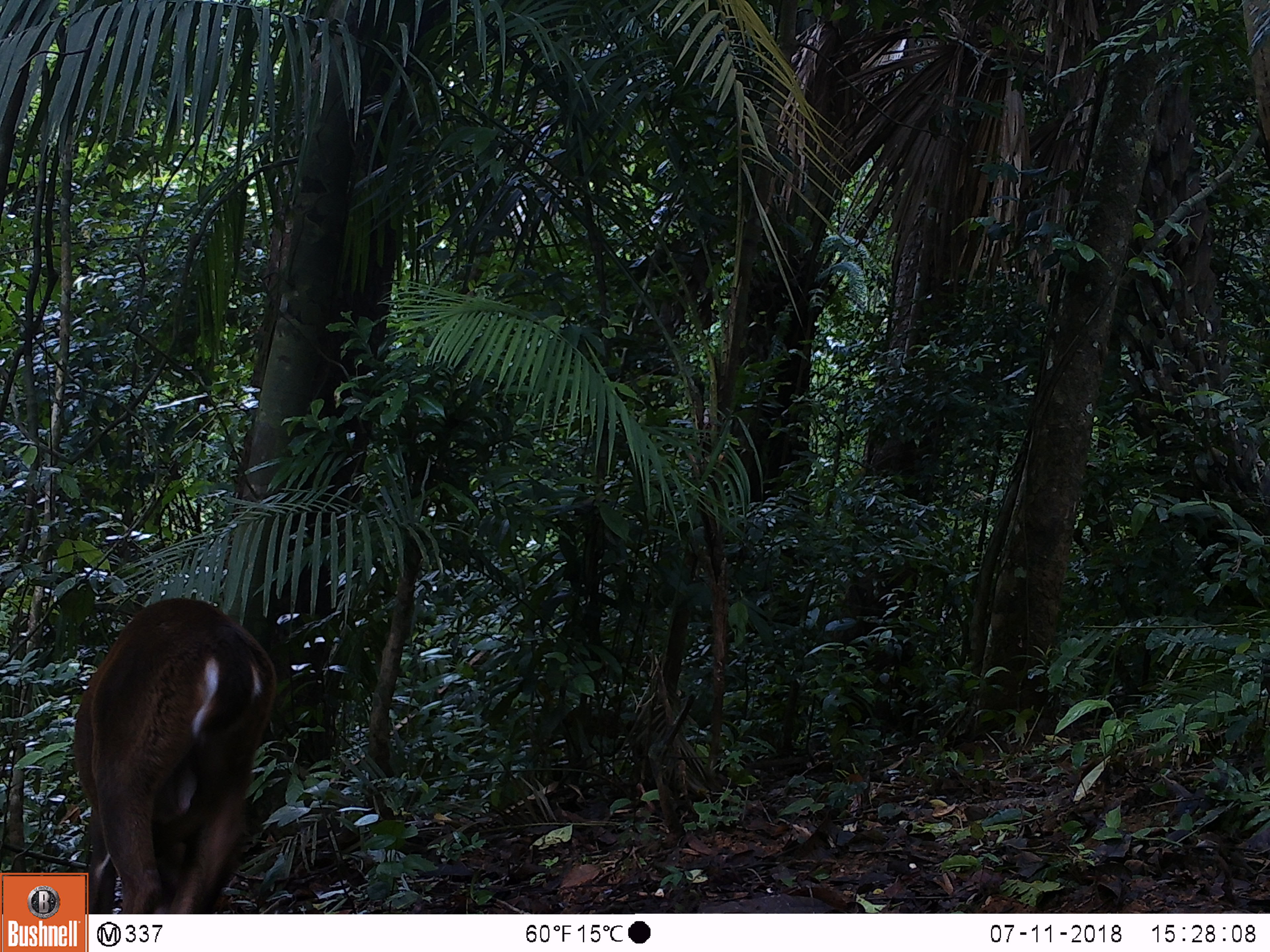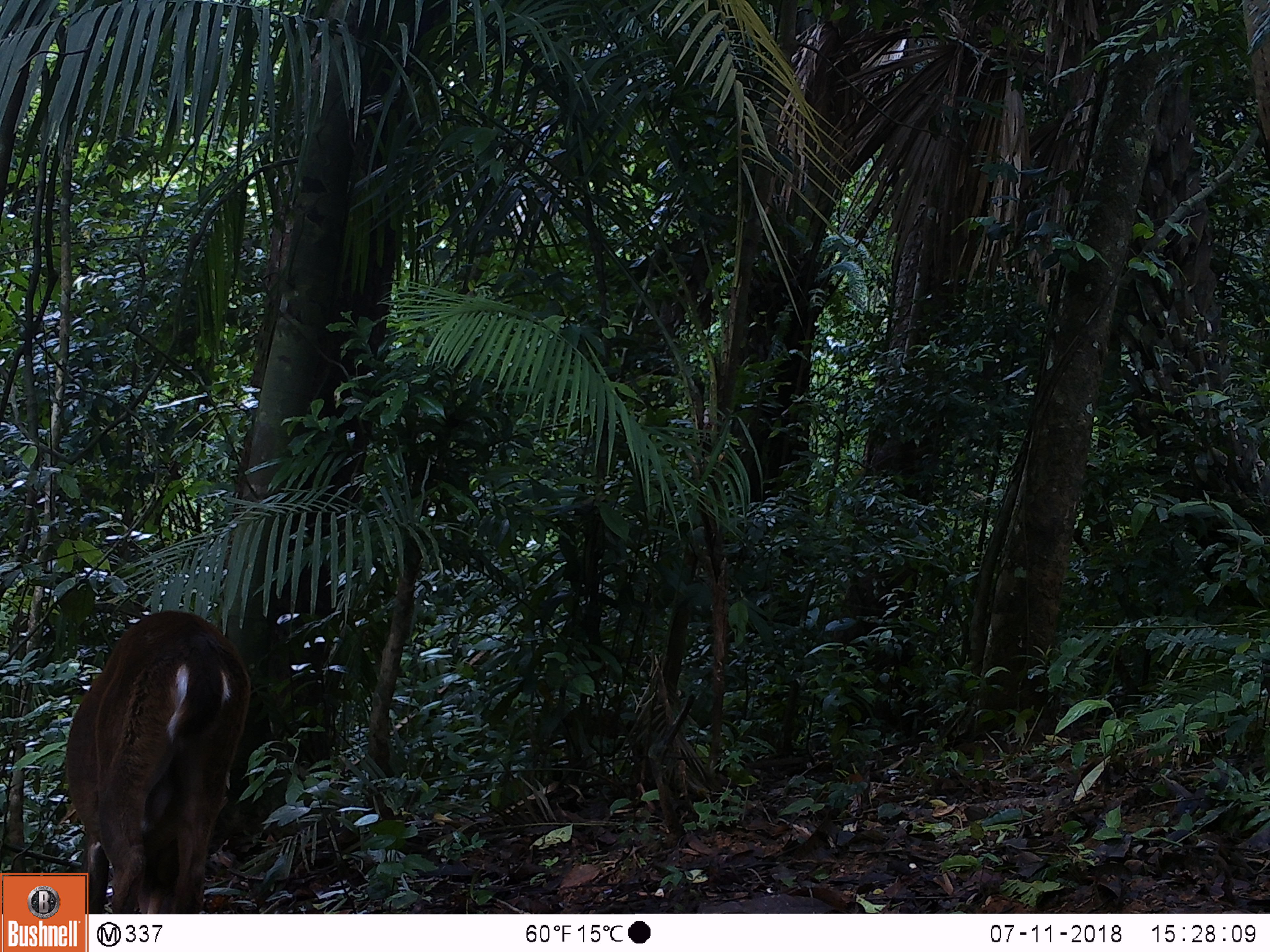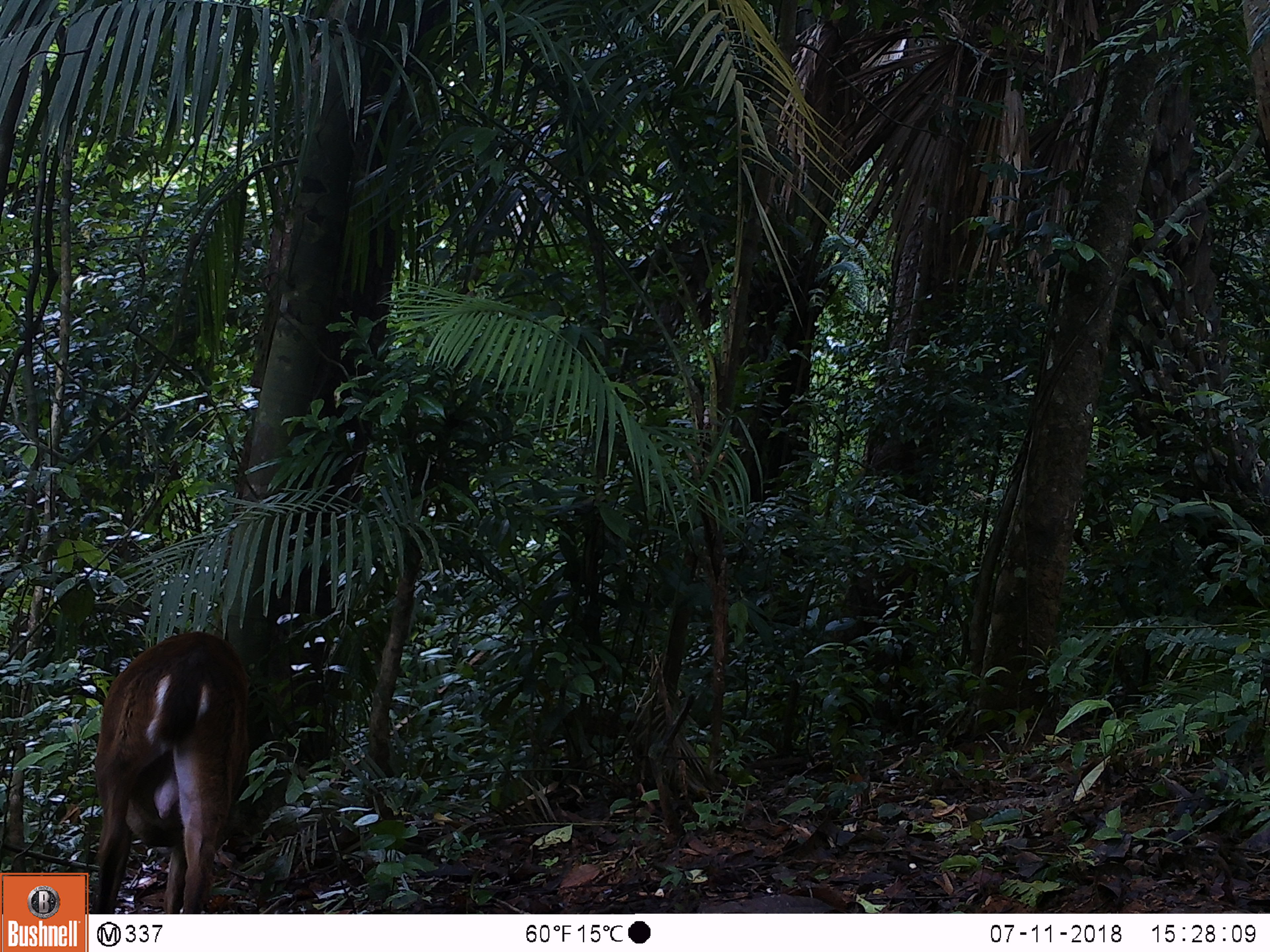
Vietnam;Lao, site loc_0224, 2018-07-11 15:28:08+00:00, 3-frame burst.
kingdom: Animalia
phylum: Chordata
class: Mammalia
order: Artiodactyla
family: Cervidae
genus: Muntiacus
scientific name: Muntiacus vuquangensis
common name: large-antlered muntjac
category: large antlered muntjac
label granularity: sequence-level